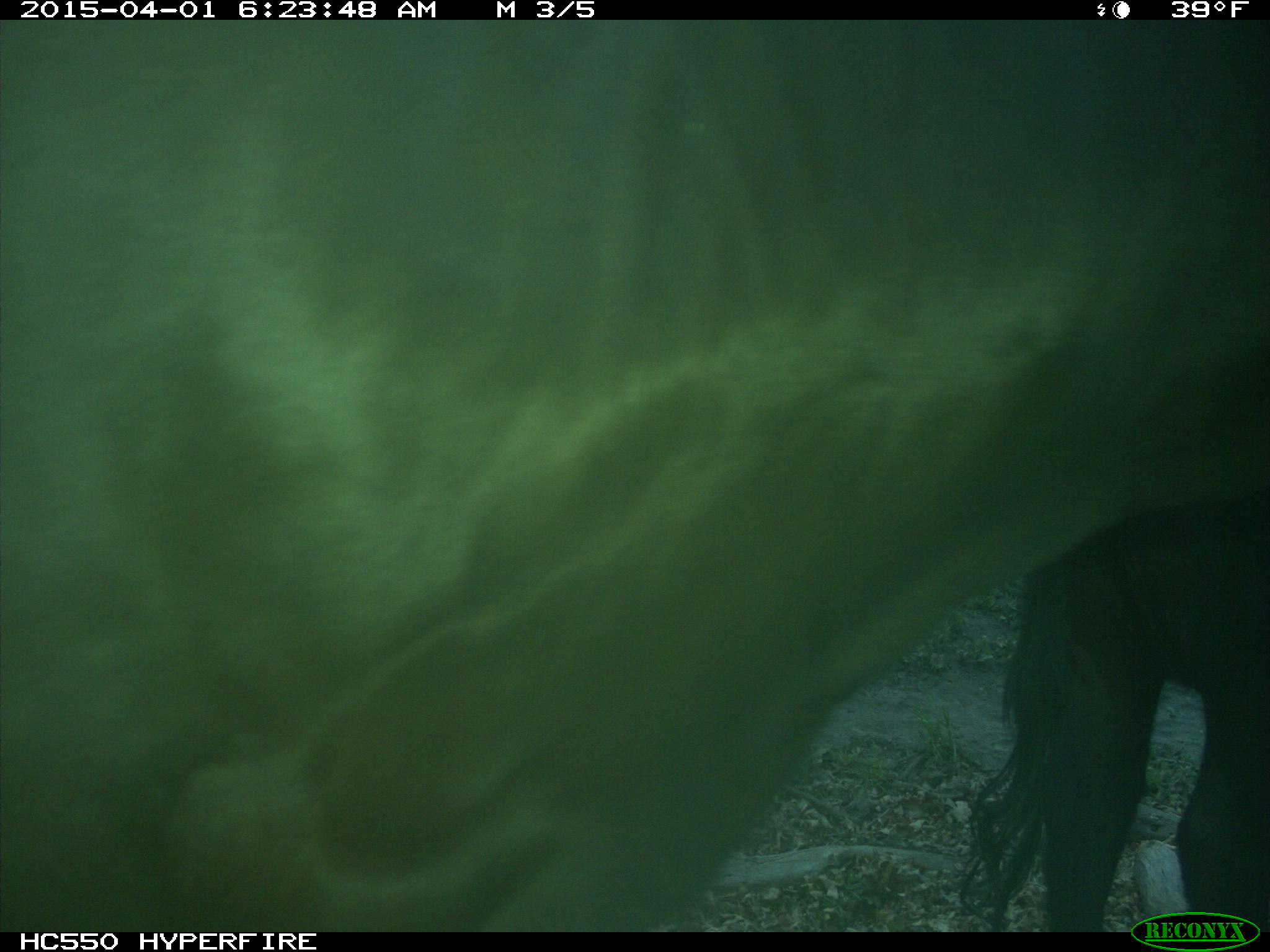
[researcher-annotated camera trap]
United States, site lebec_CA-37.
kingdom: Animalia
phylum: Chordata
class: Mammalia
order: Artiodactyla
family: Bovidae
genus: Bos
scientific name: Bos taurus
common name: domestic cow